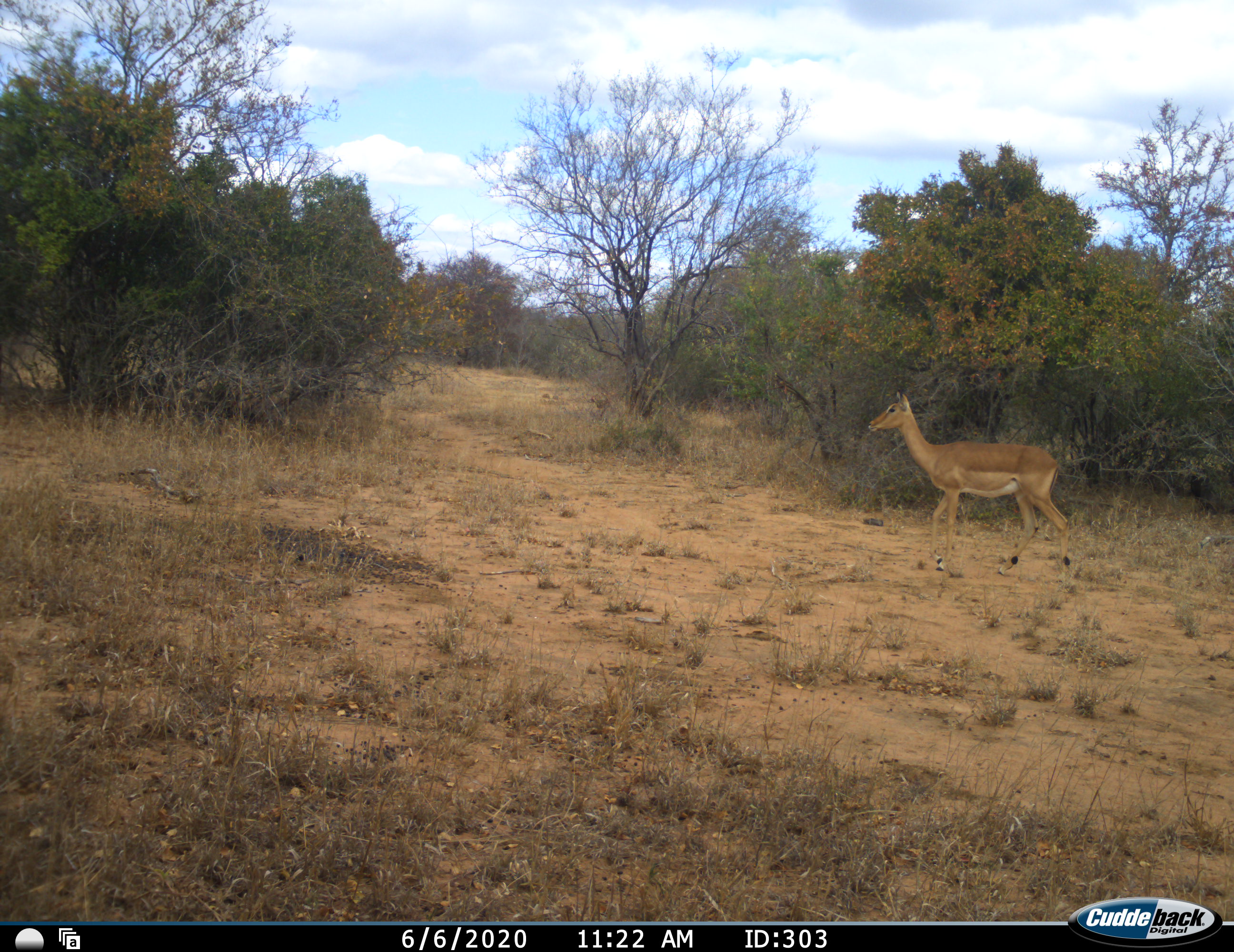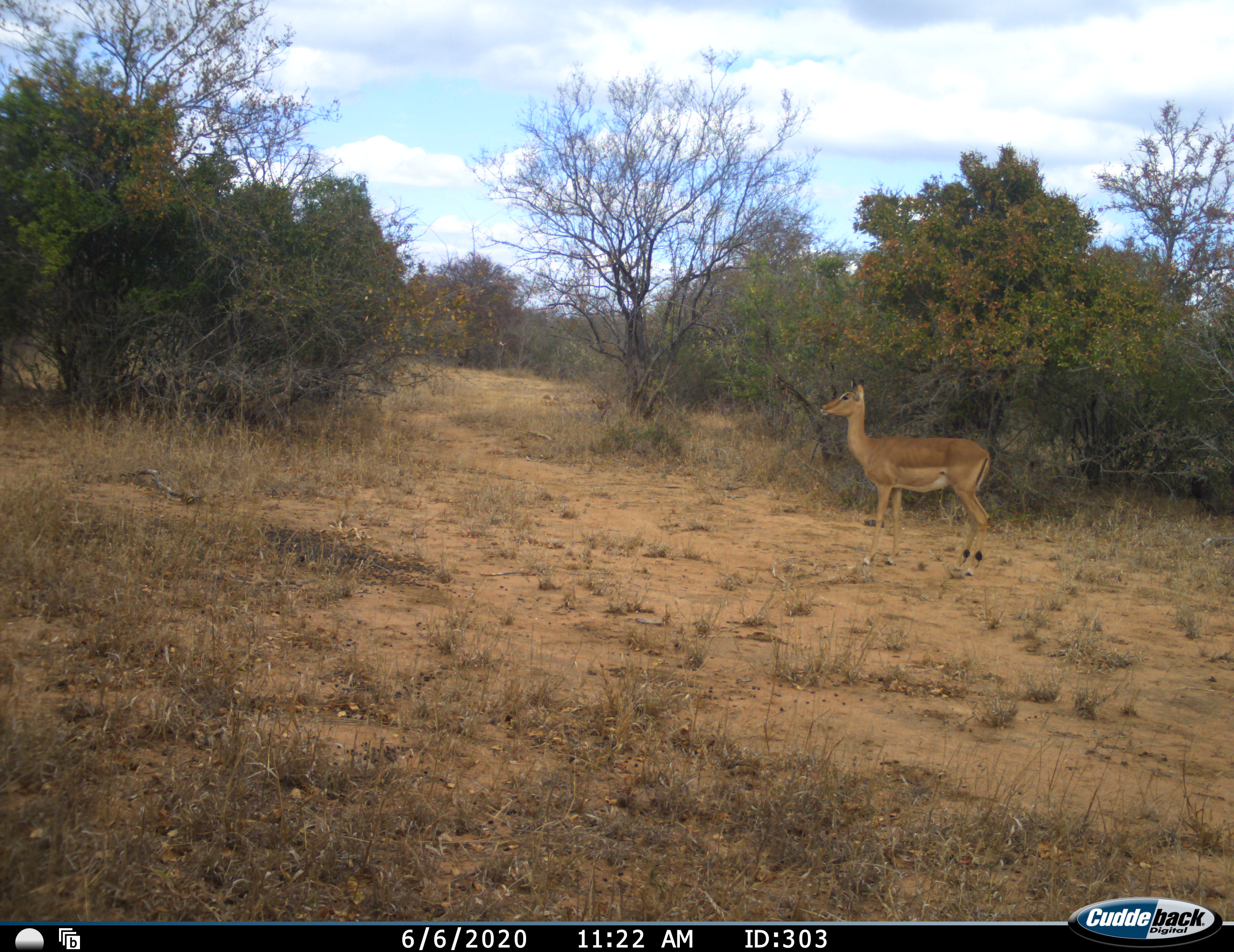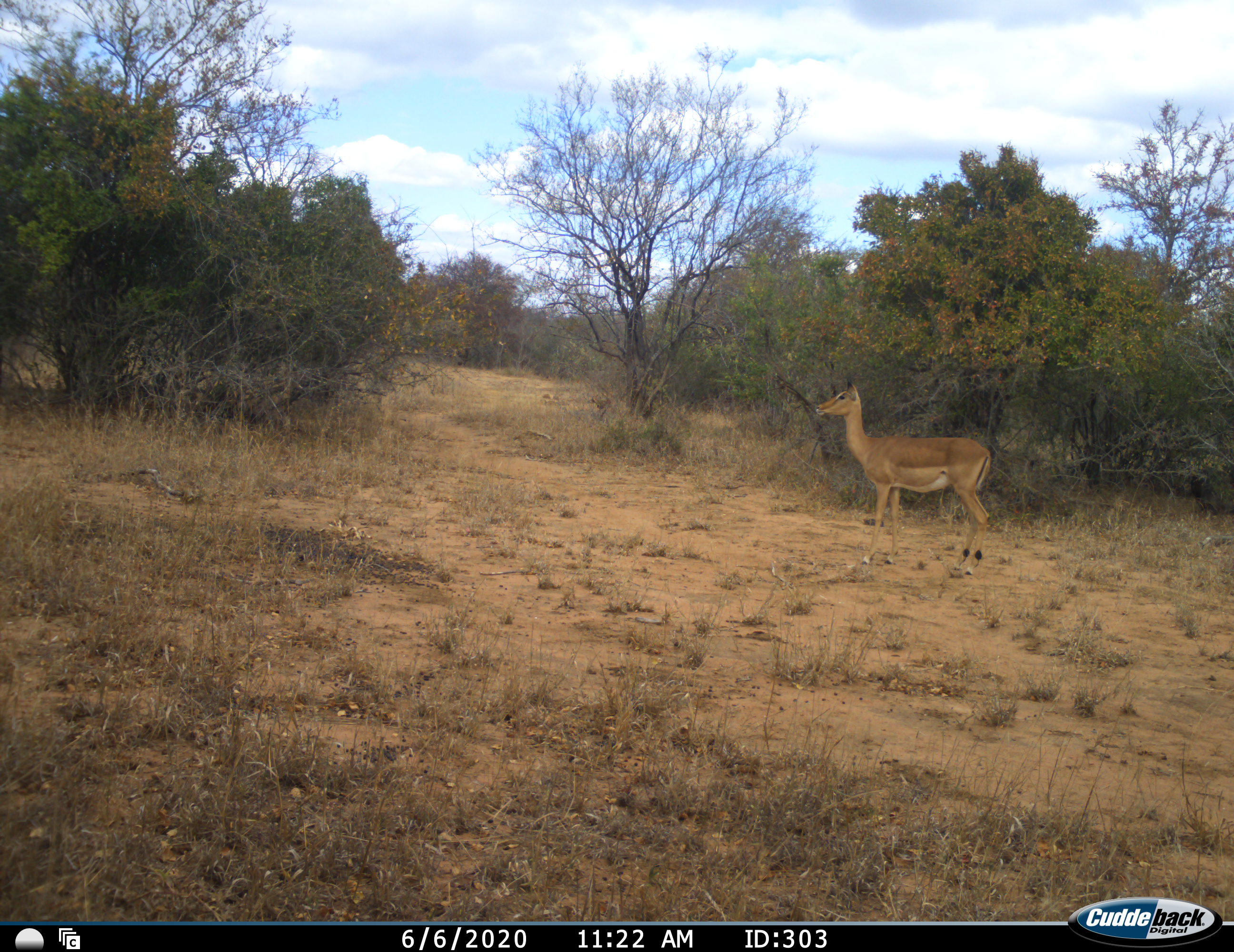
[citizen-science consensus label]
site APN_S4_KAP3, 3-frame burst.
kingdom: Animalia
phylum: Chordata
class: Mammalia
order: Artiodactyla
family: Bovidae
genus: Aepyceros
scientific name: Aepyceros melampus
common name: impala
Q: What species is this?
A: Impala (Aepyceros melampus).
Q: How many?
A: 1.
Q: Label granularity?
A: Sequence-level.